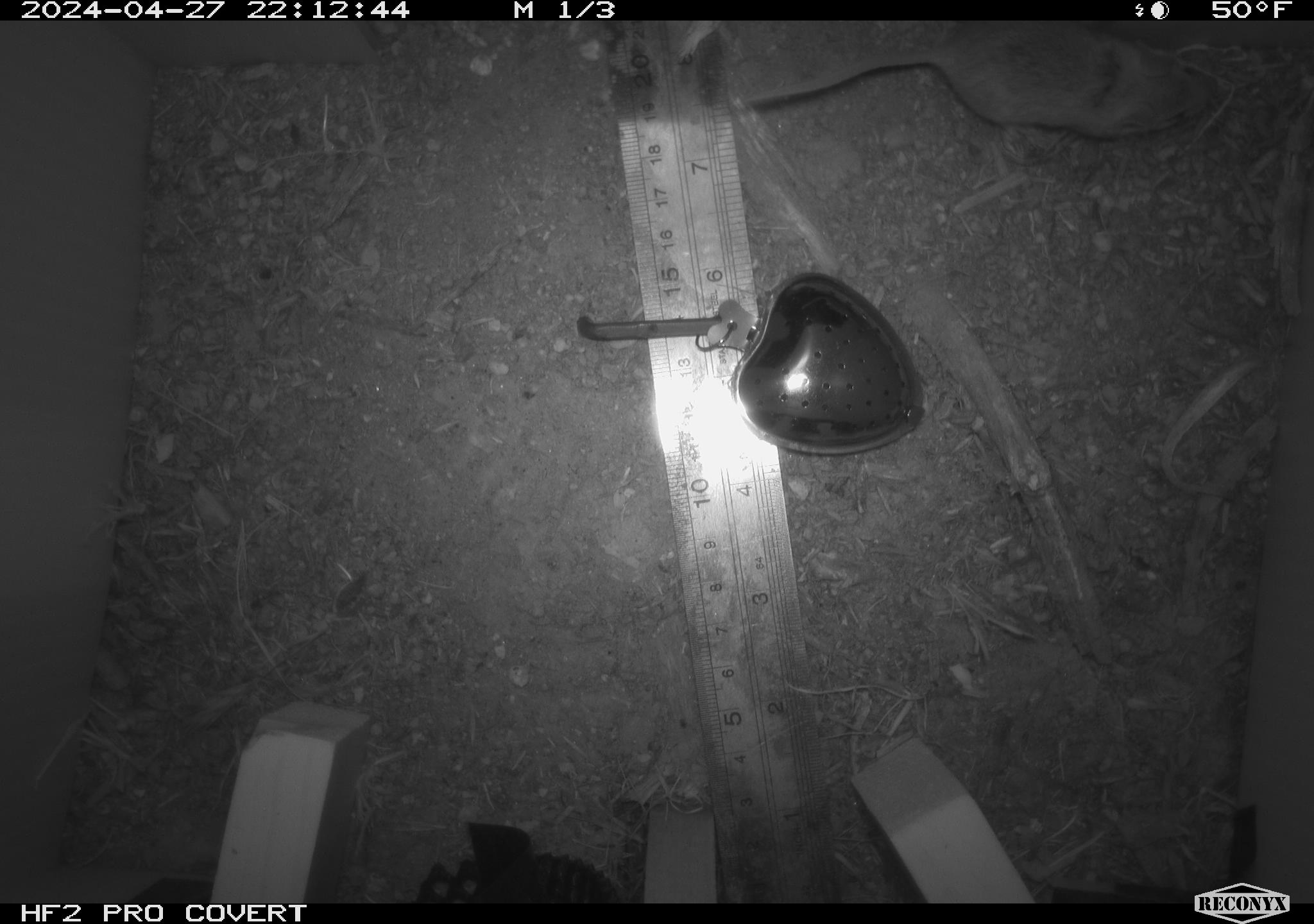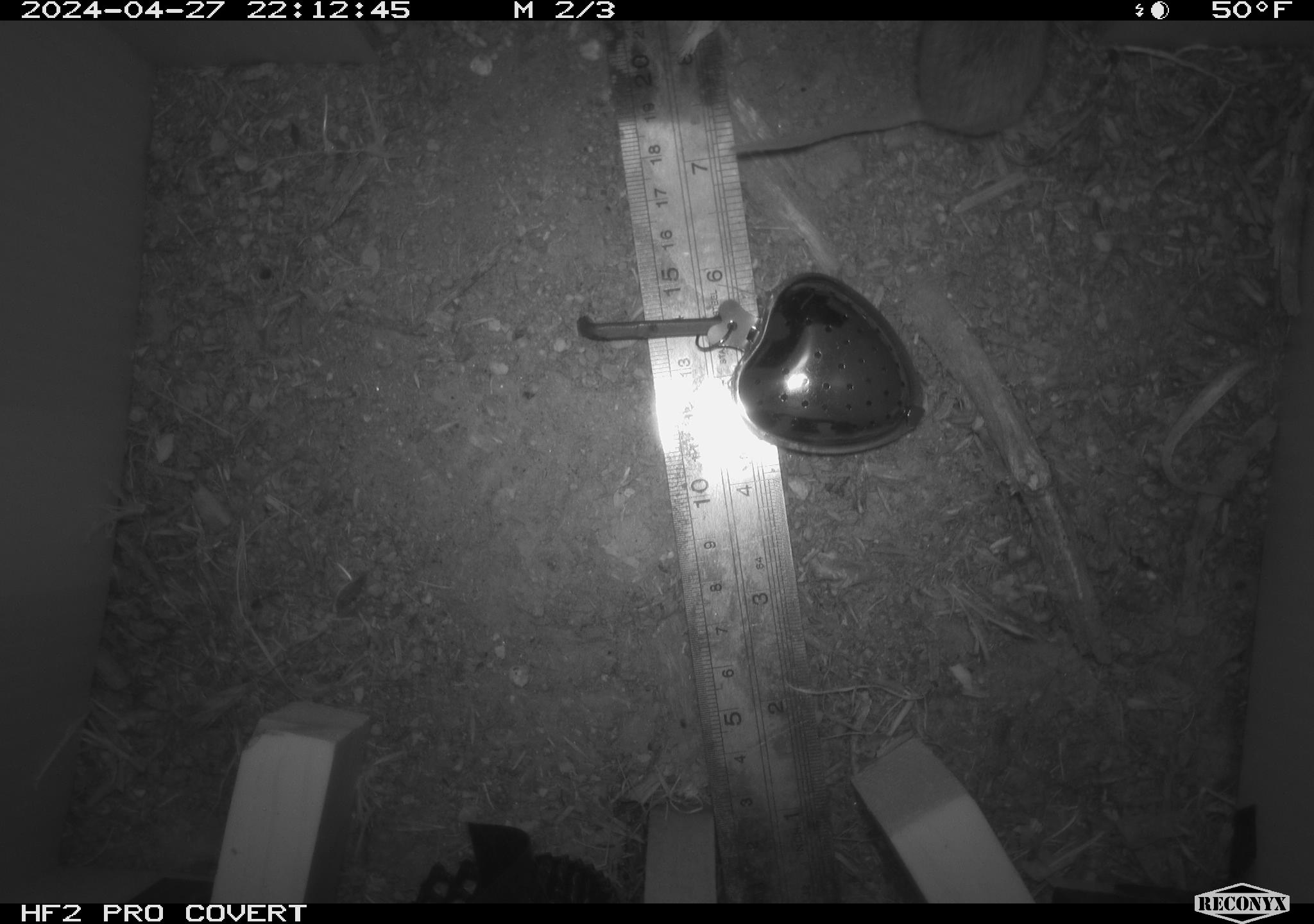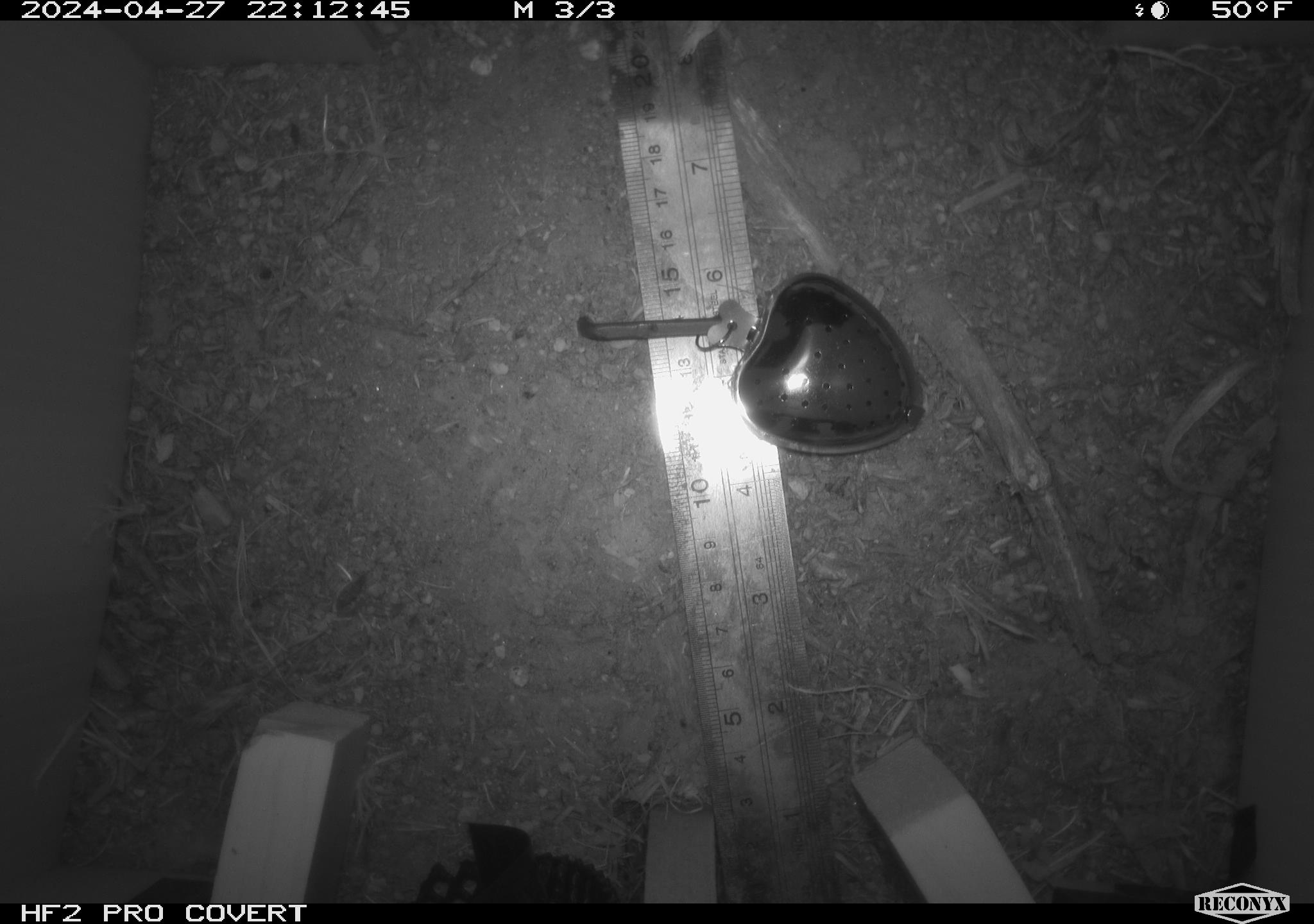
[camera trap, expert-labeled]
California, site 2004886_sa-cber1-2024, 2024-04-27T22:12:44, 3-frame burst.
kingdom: Animalia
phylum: Chordata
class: Mammalia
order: Rodentia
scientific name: Rodentia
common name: mouse species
Mouse species (Rodentia).